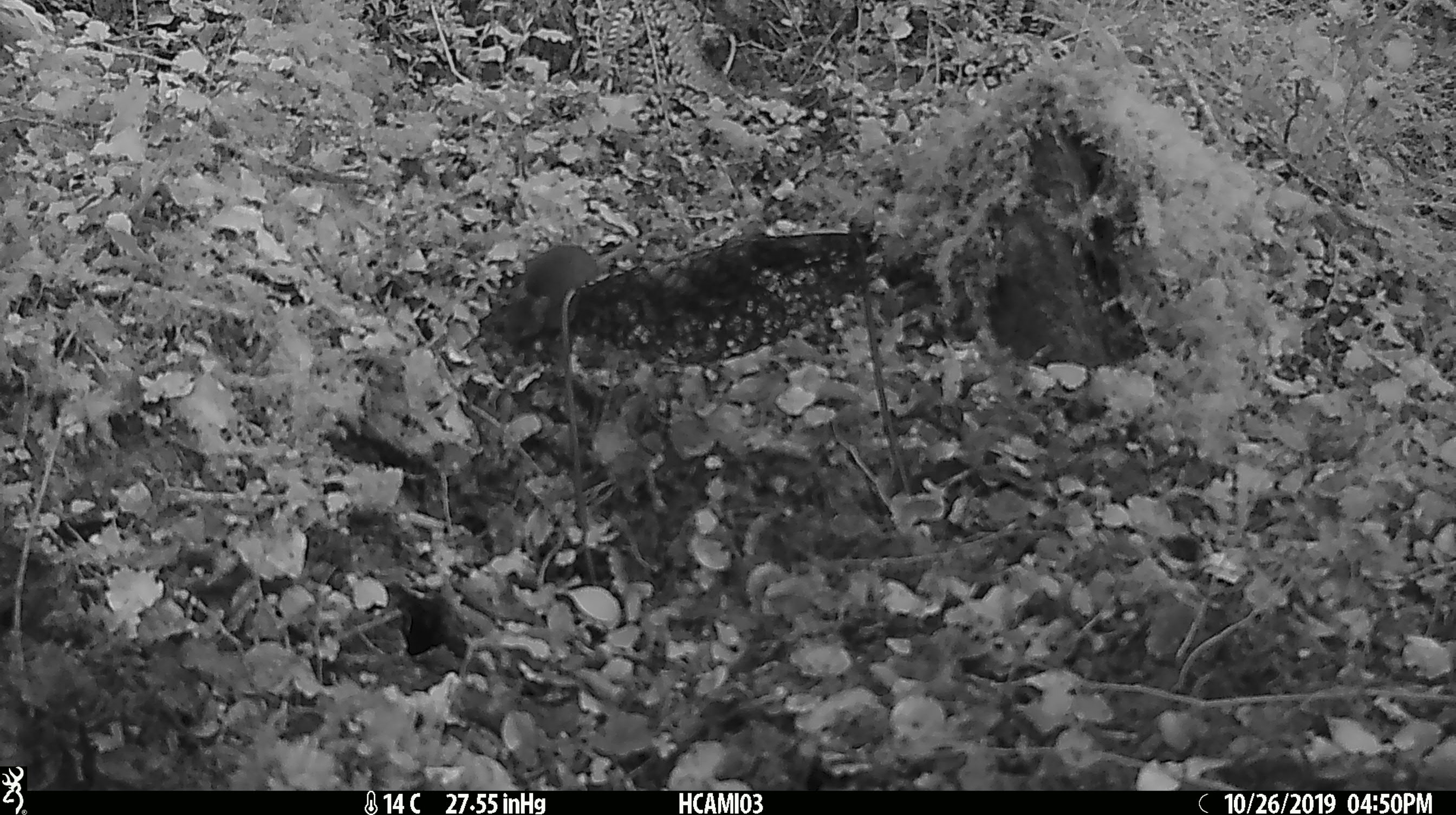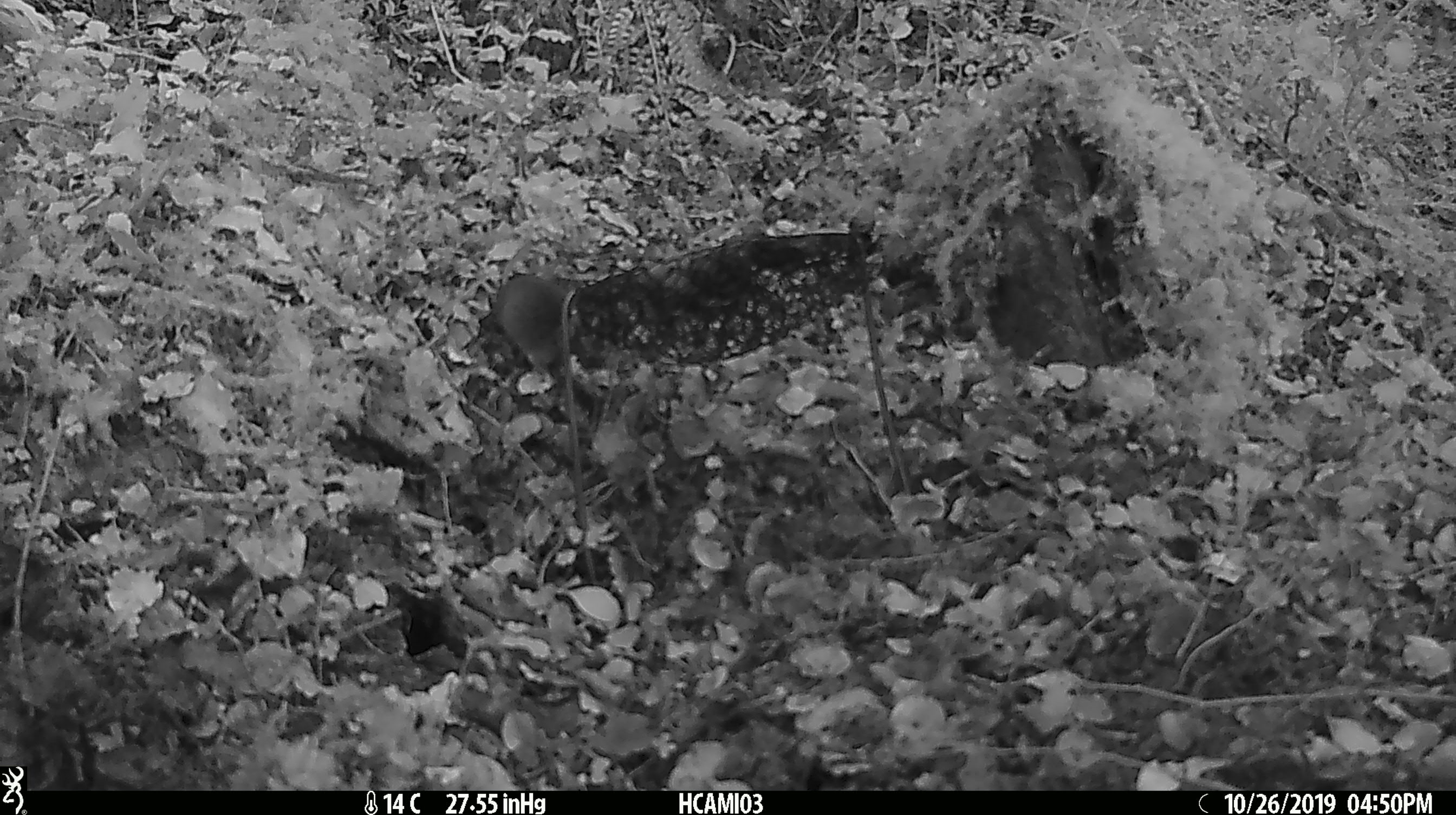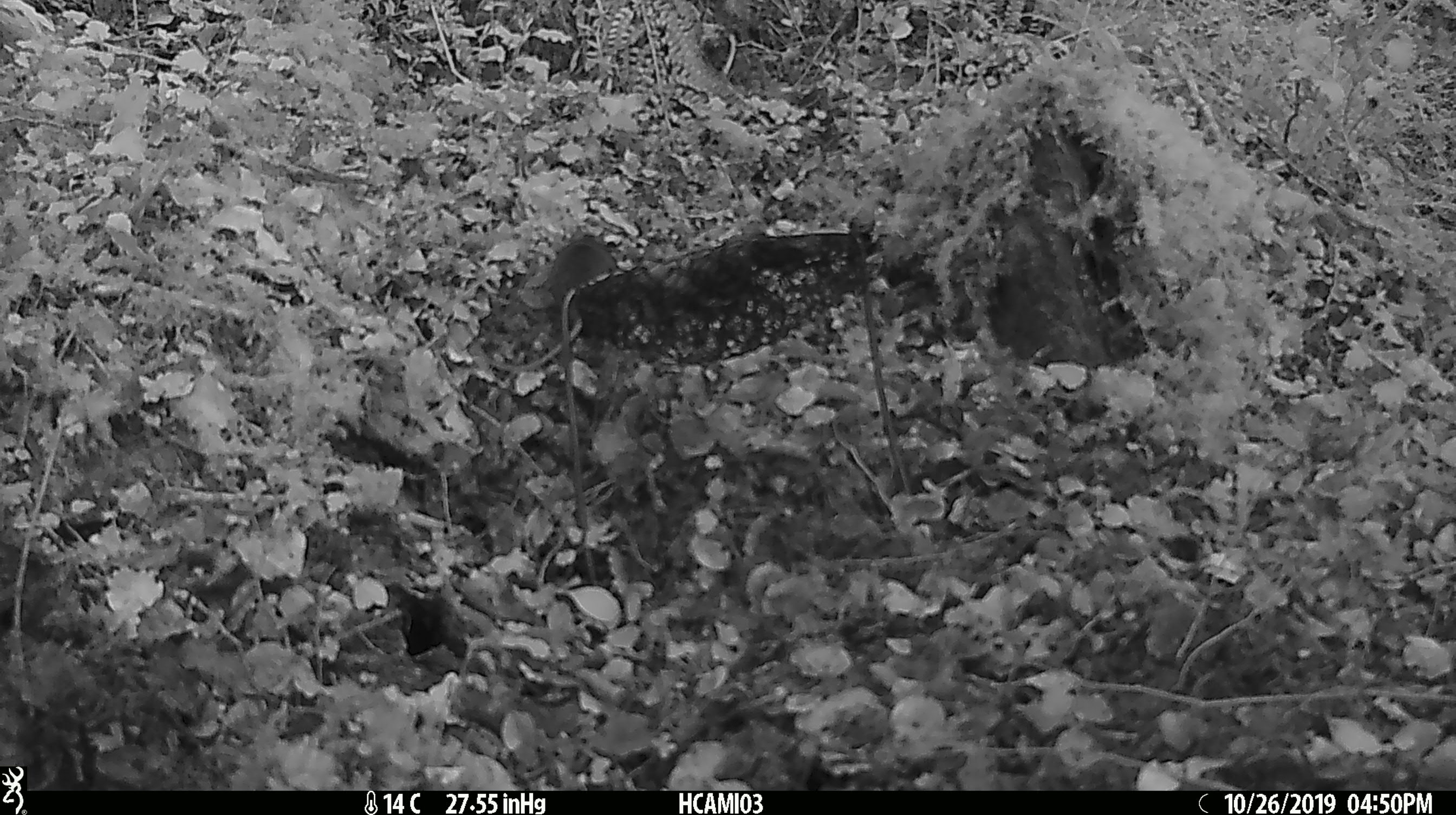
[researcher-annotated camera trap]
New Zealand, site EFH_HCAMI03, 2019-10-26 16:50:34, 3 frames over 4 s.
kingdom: Animalia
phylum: Chordata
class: Mammalia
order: Rodentia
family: Muridae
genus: Mus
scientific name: Mus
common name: mouse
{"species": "mouse (Mus)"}